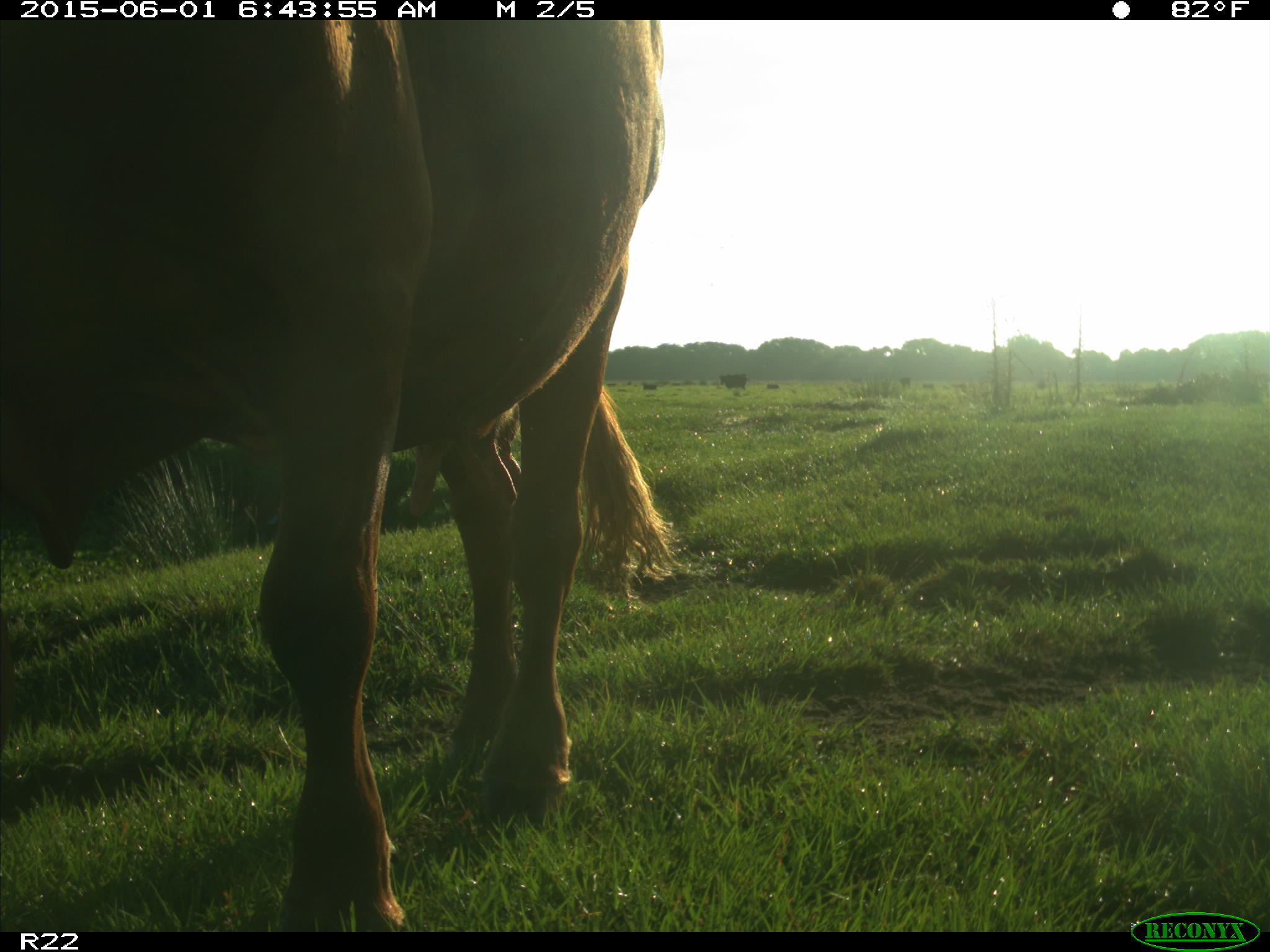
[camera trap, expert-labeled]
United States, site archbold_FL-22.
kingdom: Animalia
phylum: Chordata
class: Mammalia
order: Artiodactyla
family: Bovidae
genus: Bos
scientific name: Bos taurus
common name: domestic cow